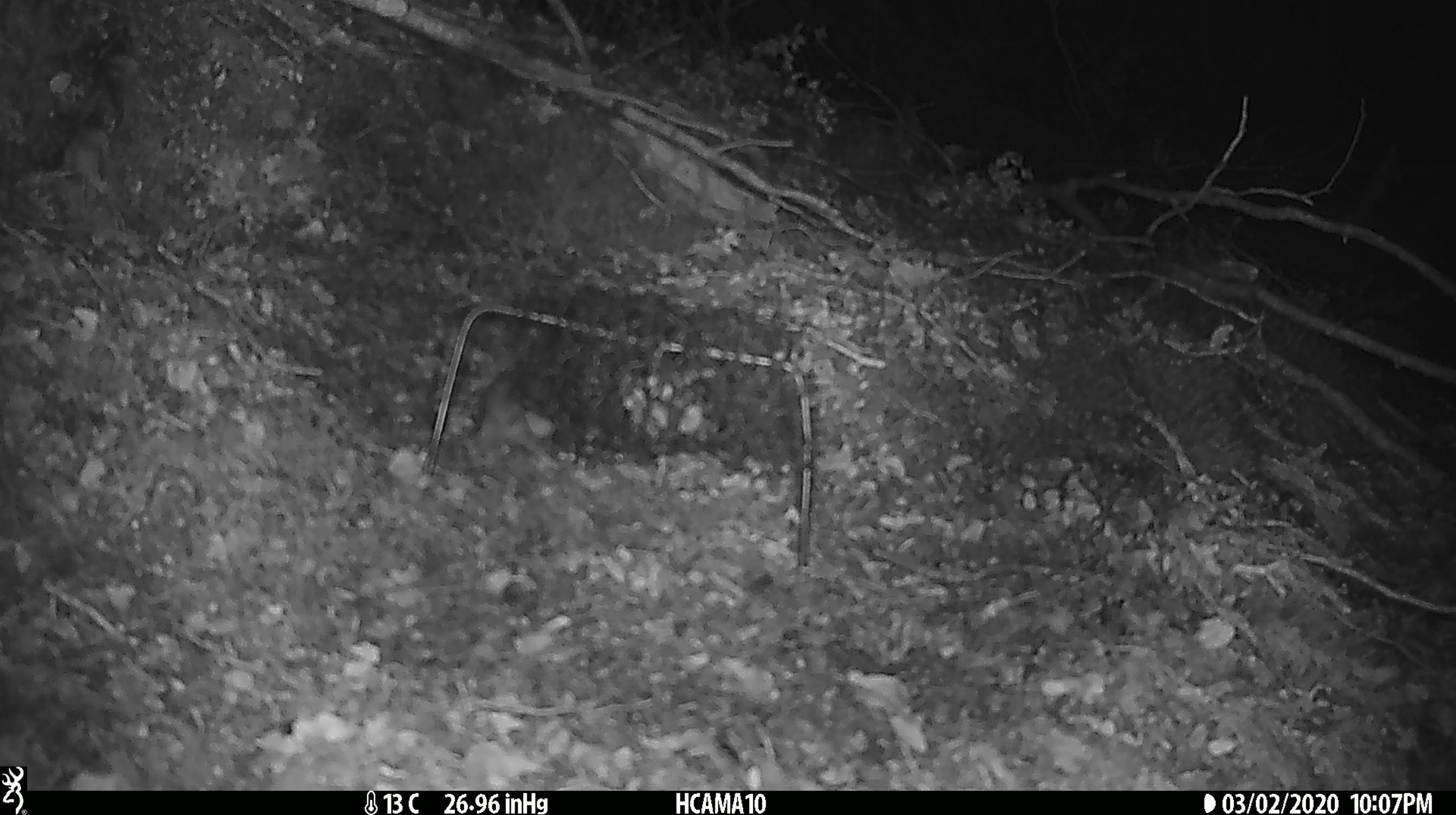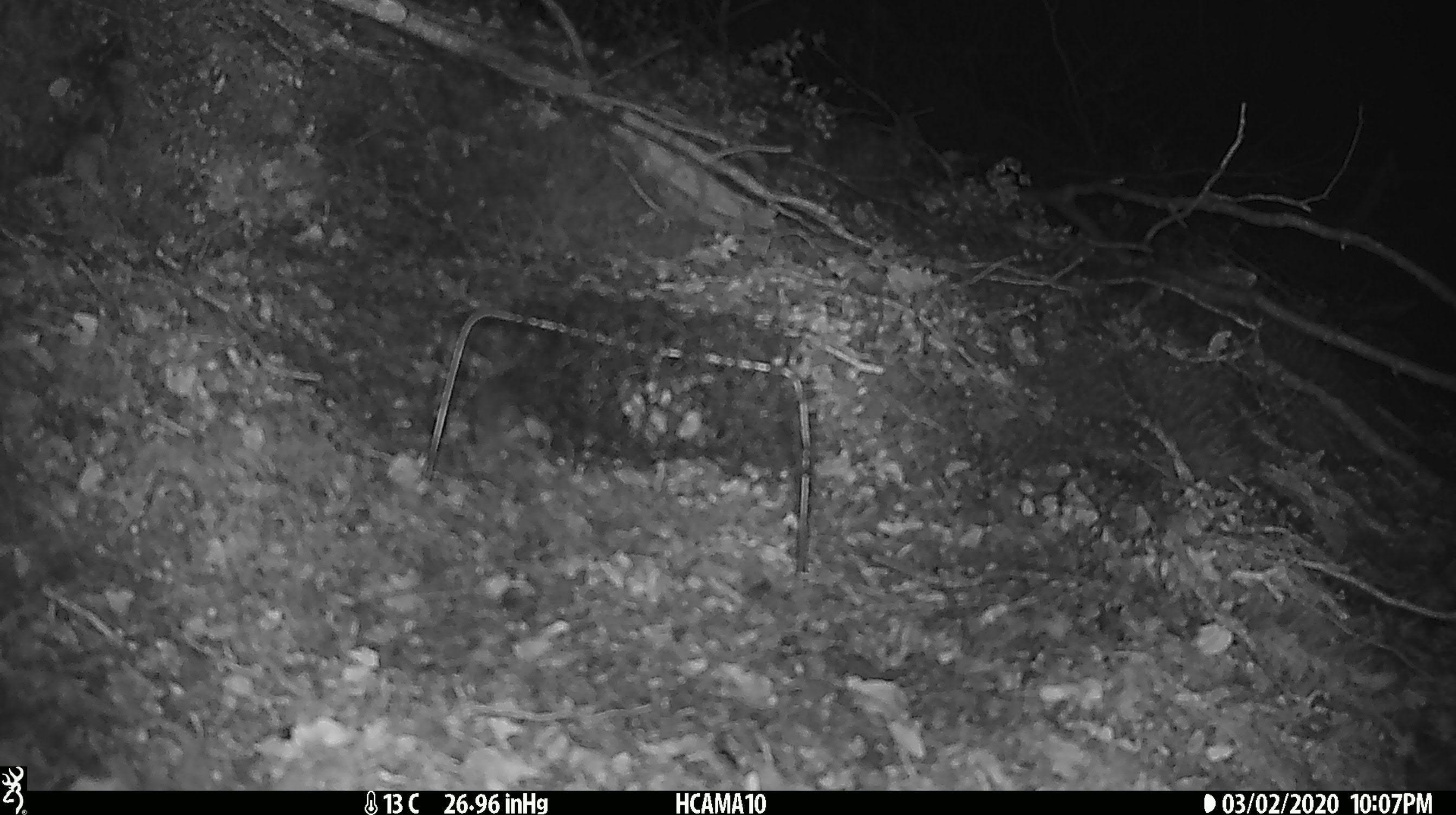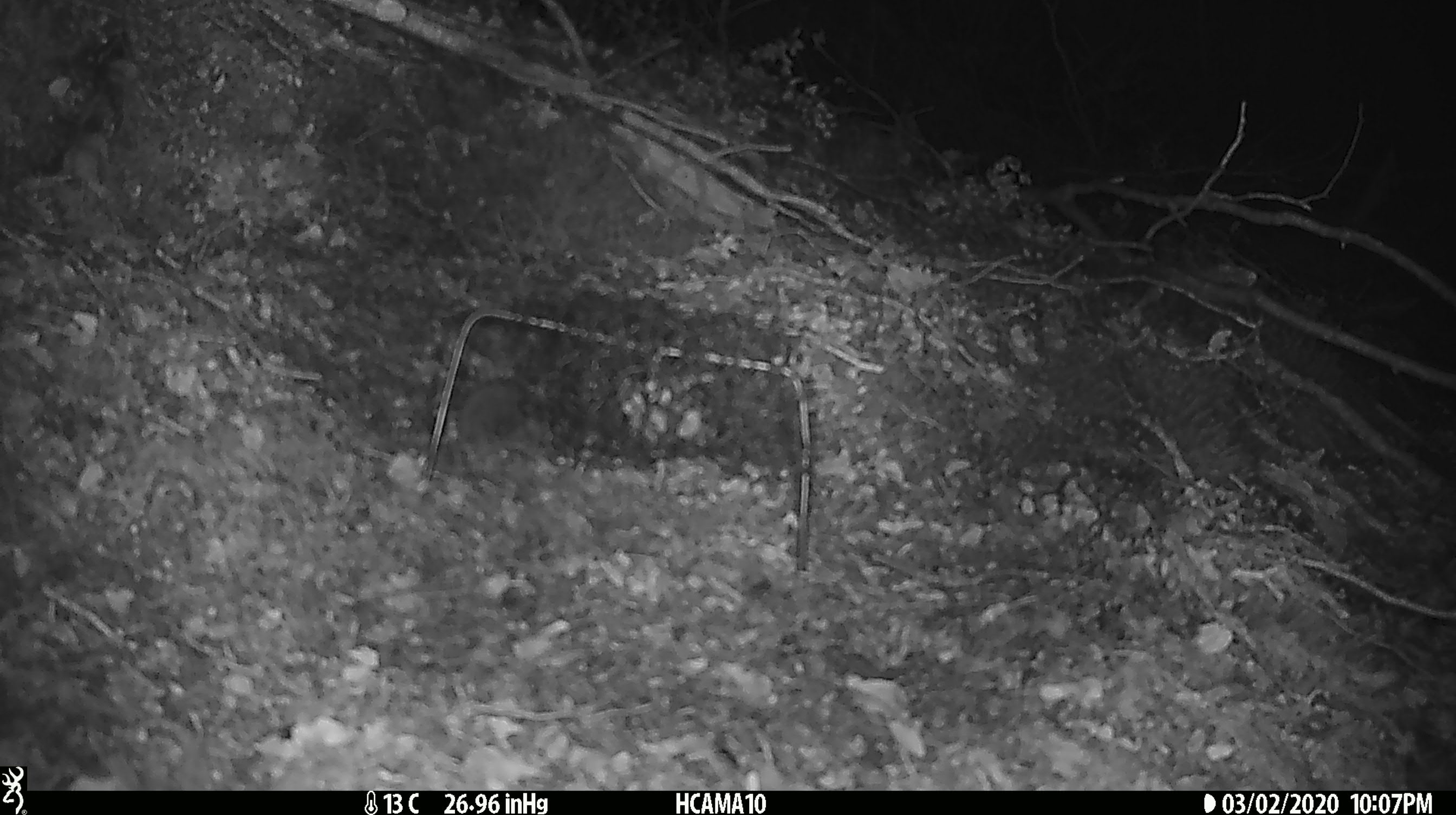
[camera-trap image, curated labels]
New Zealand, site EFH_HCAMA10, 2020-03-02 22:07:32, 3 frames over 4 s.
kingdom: Animalia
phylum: Chordata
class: Mammalia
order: Rodentia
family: Muridae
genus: Mus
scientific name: Mus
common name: mouse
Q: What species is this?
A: Mouse (Mus).